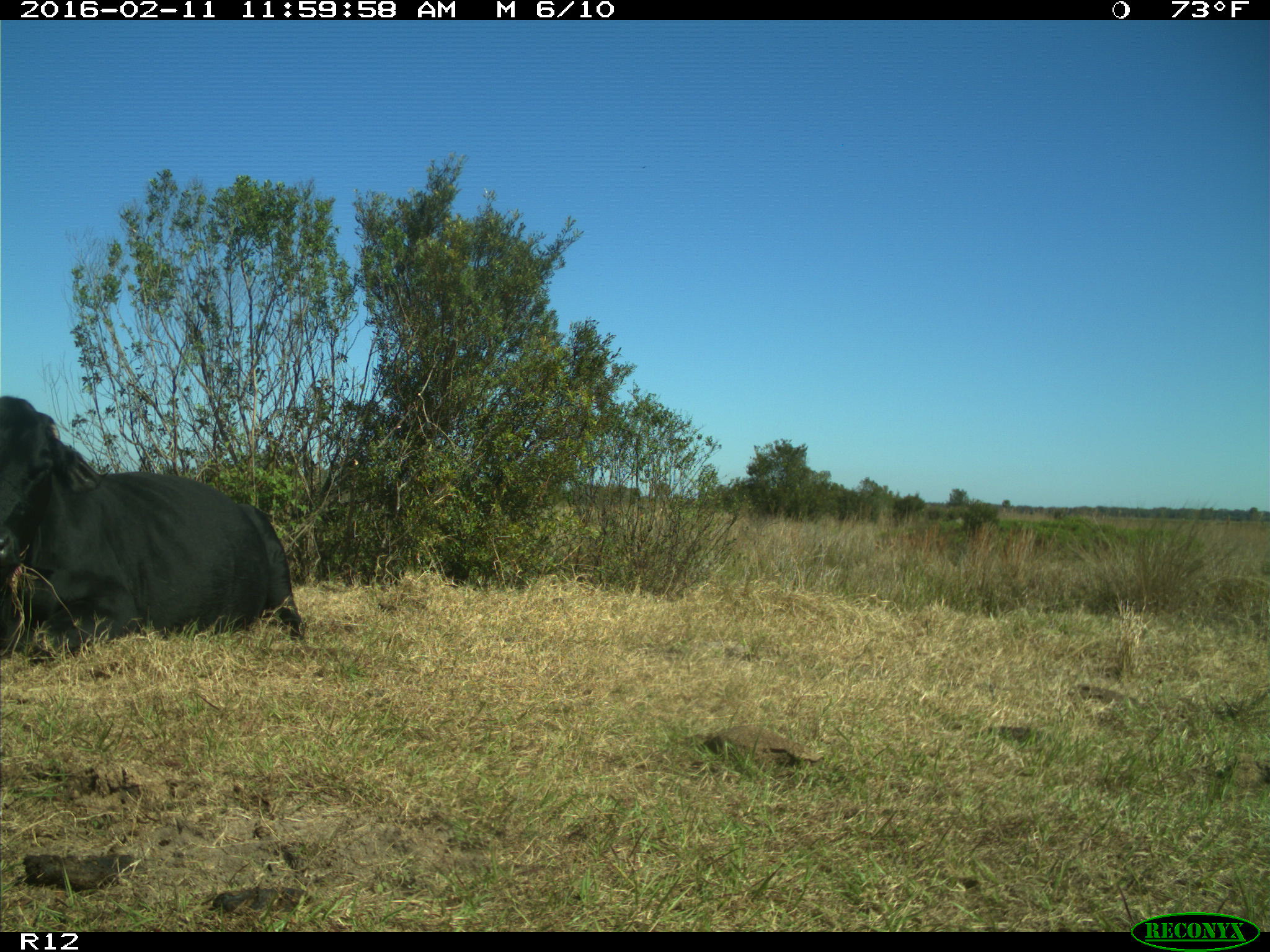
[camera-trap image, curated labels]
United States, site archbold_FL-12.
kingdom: Animalia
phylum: Chordata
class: Mammalia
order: Artiodactyla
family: Bovidae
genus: Bos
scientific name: Bos taurus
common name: domestic cow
Bos taurus (domestic cow).